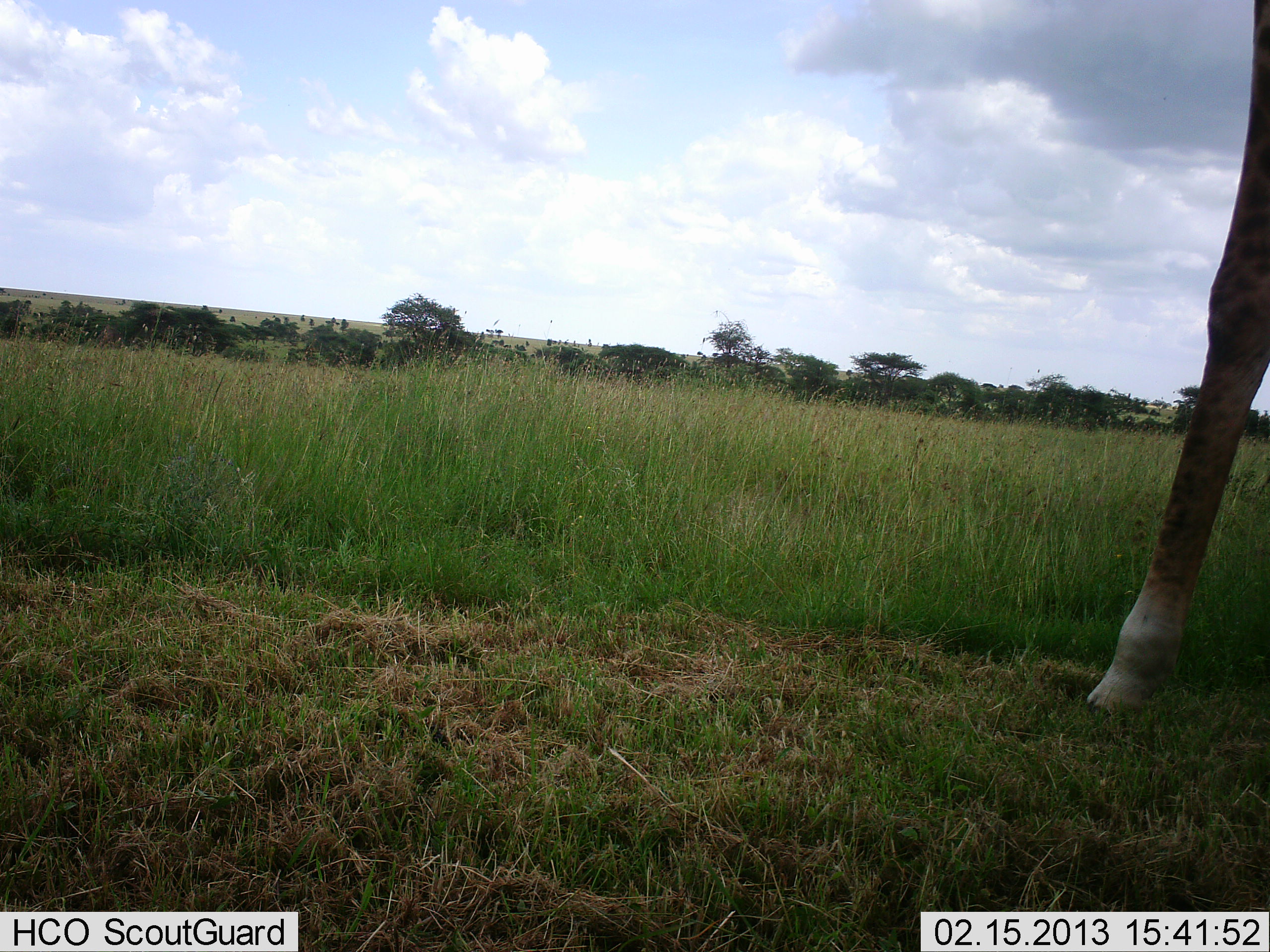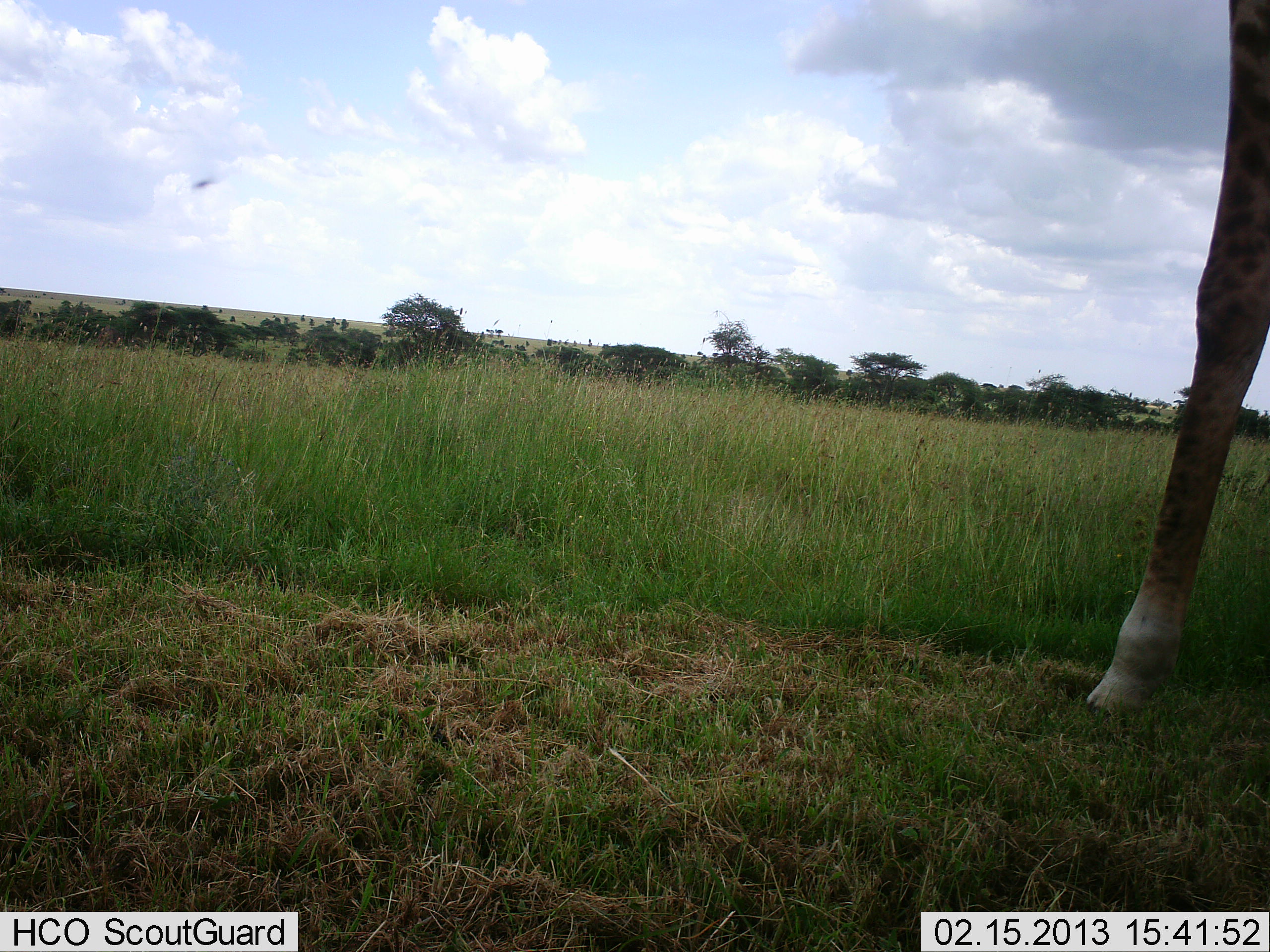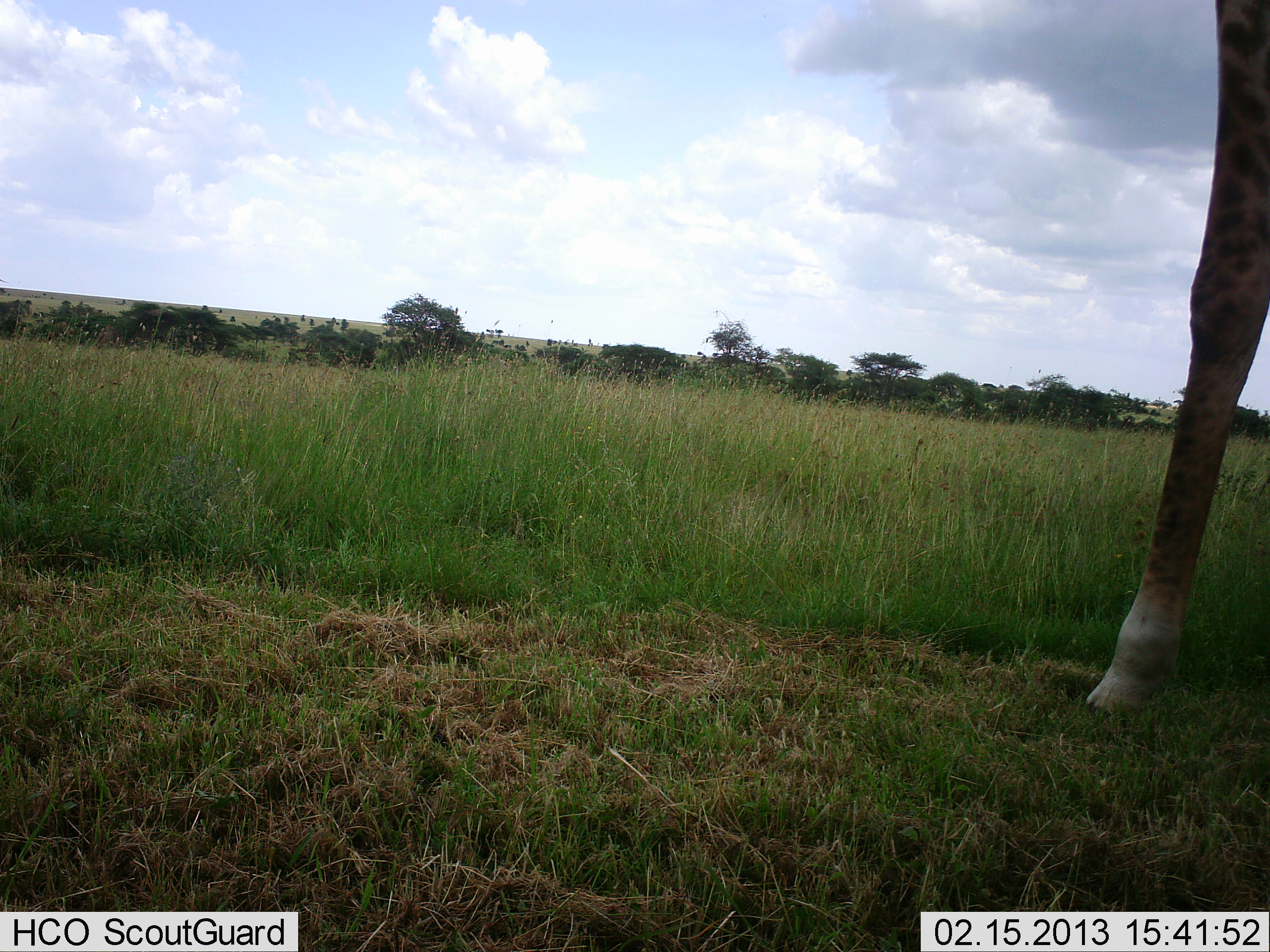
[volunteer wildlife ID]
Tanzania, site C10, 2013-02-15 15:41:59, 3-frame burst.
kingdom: Animalia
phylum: Chordata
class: Mammalia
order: Artiodactyla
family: Giraffidae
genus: Giraffa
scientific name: Giraffa camelopardalis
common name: giraffe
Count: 1.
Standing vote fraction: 100%.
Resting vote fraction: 0%.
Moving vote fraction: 0%.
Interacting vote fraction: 0%.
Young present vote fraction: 0%.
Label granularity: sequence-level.